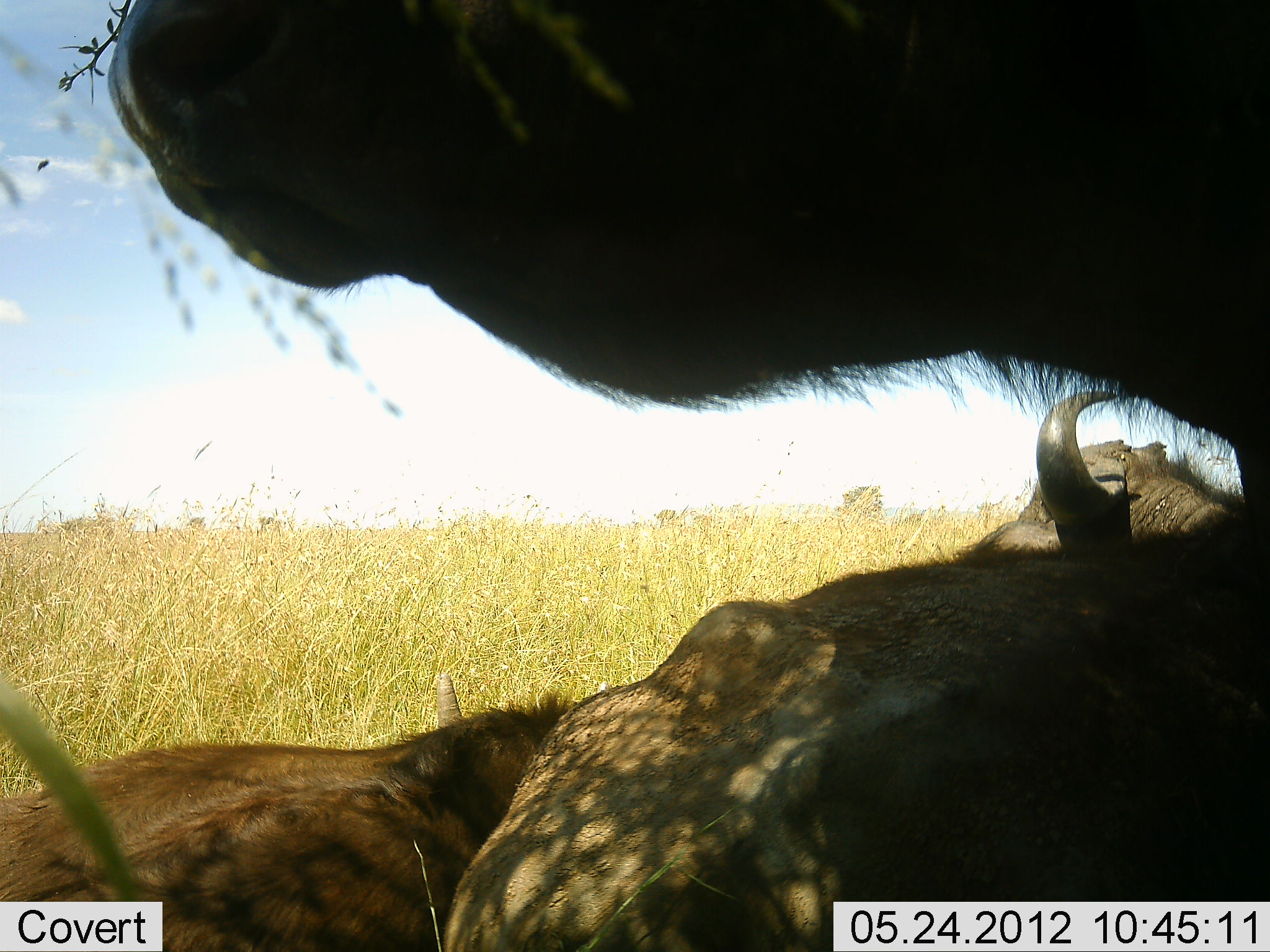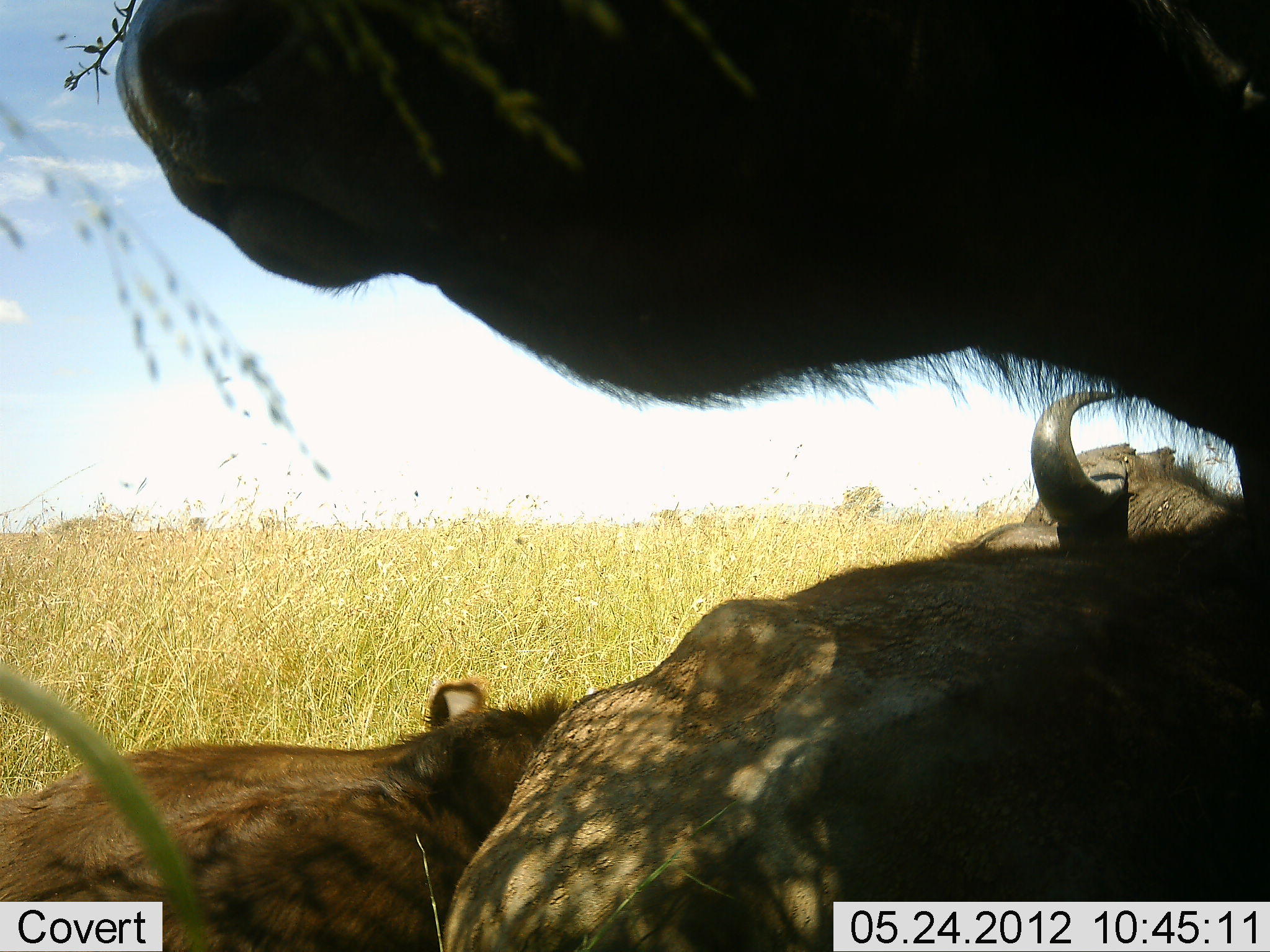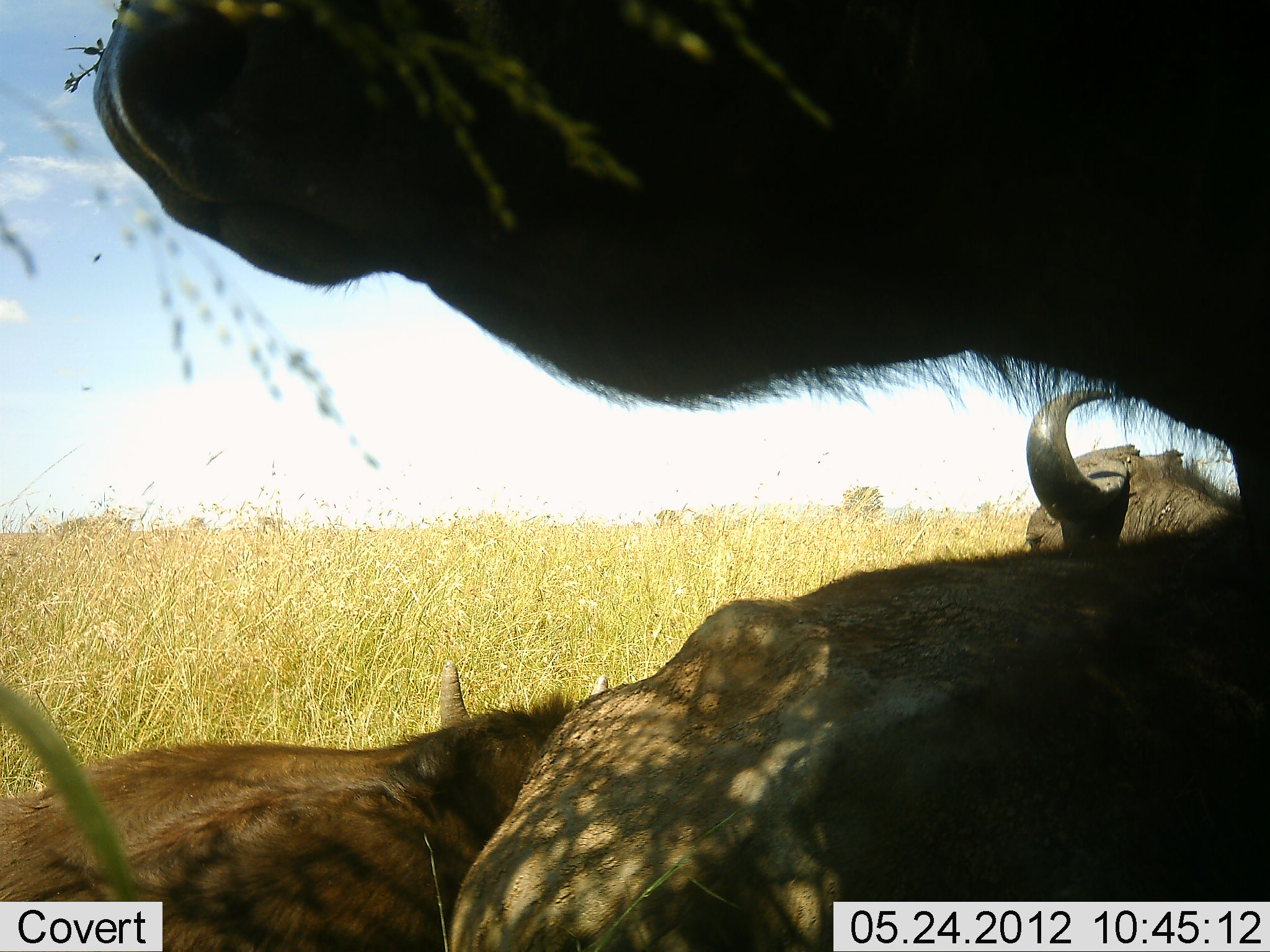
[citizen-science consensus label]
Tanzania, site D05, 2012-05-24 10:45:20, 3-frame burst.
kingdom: Animalia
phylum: Chordata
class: Mammalia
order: Artiodactyla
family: Bovidae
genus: Connochaetes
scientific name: Connochaetes taurinus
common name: blue wildebeest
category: wildebeest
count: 3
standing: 40%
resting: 90%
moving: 0%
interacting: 0%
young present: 30%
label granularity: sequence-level